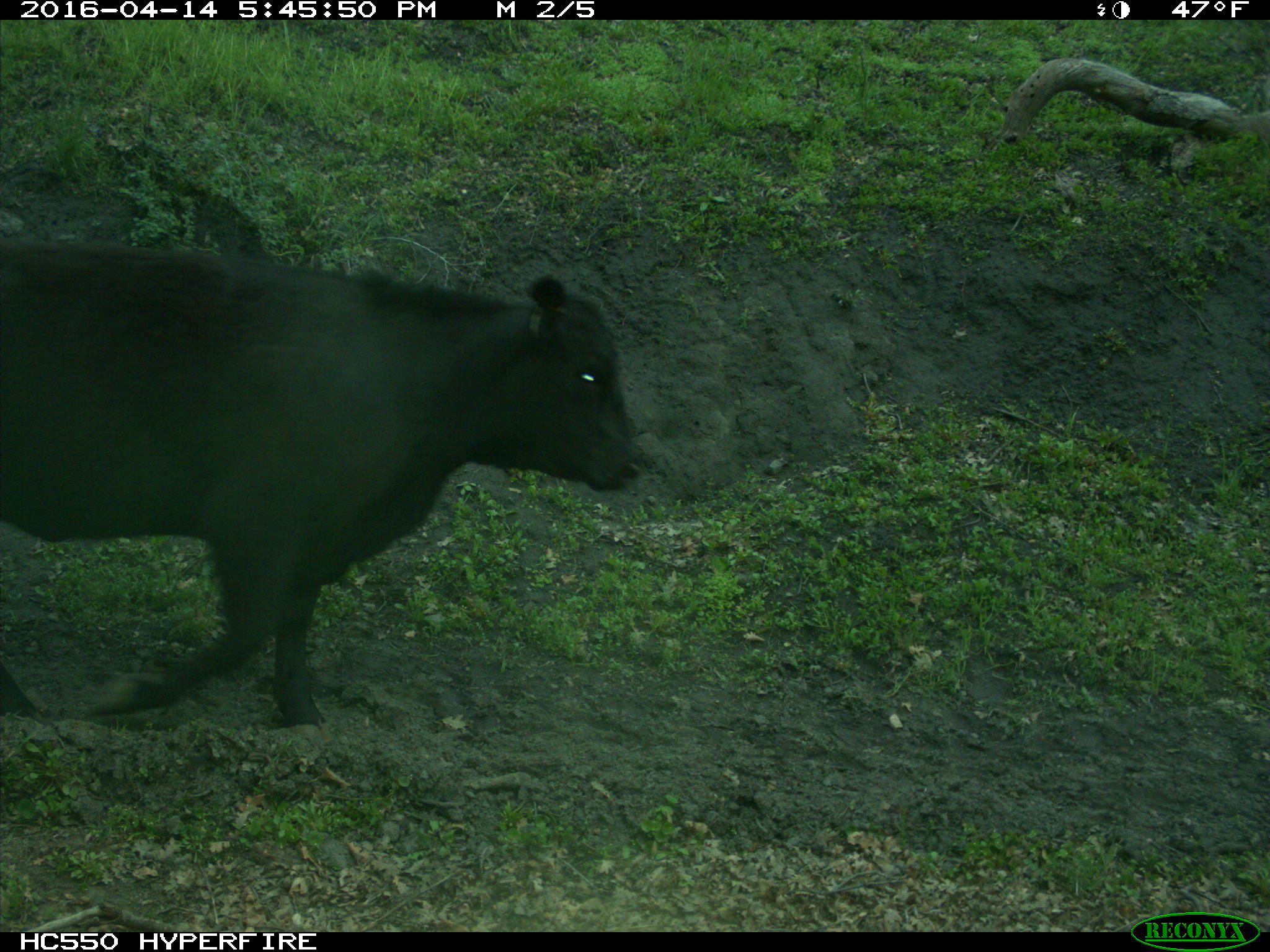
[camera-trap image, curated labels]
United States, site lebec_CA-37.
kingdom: Animalia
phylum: Chordata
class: Mammalia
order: Artiodactyla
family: Bovidae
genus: Bos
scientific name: Bos taurus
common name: domestic cow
Bos taurus (domestic cow).